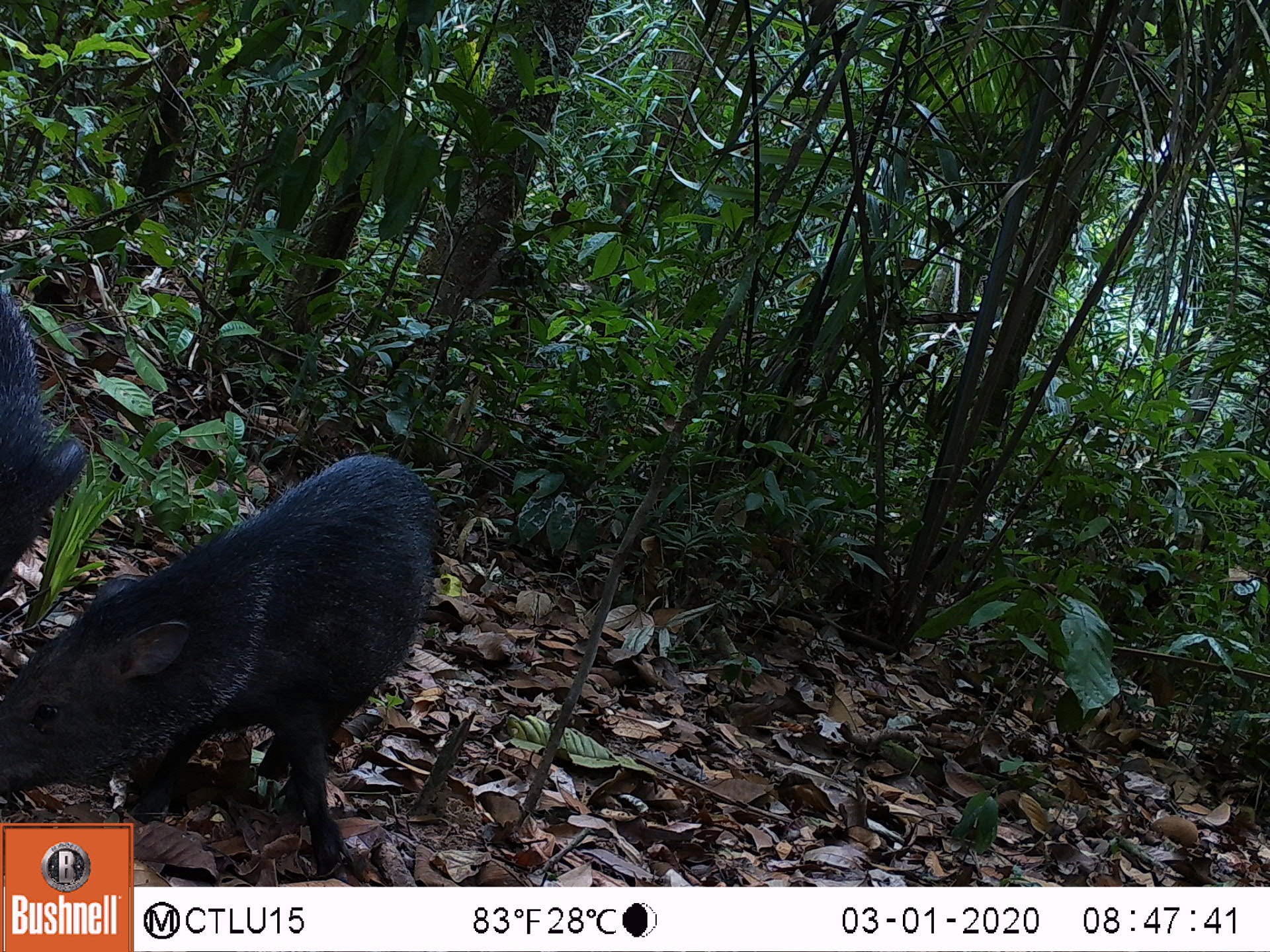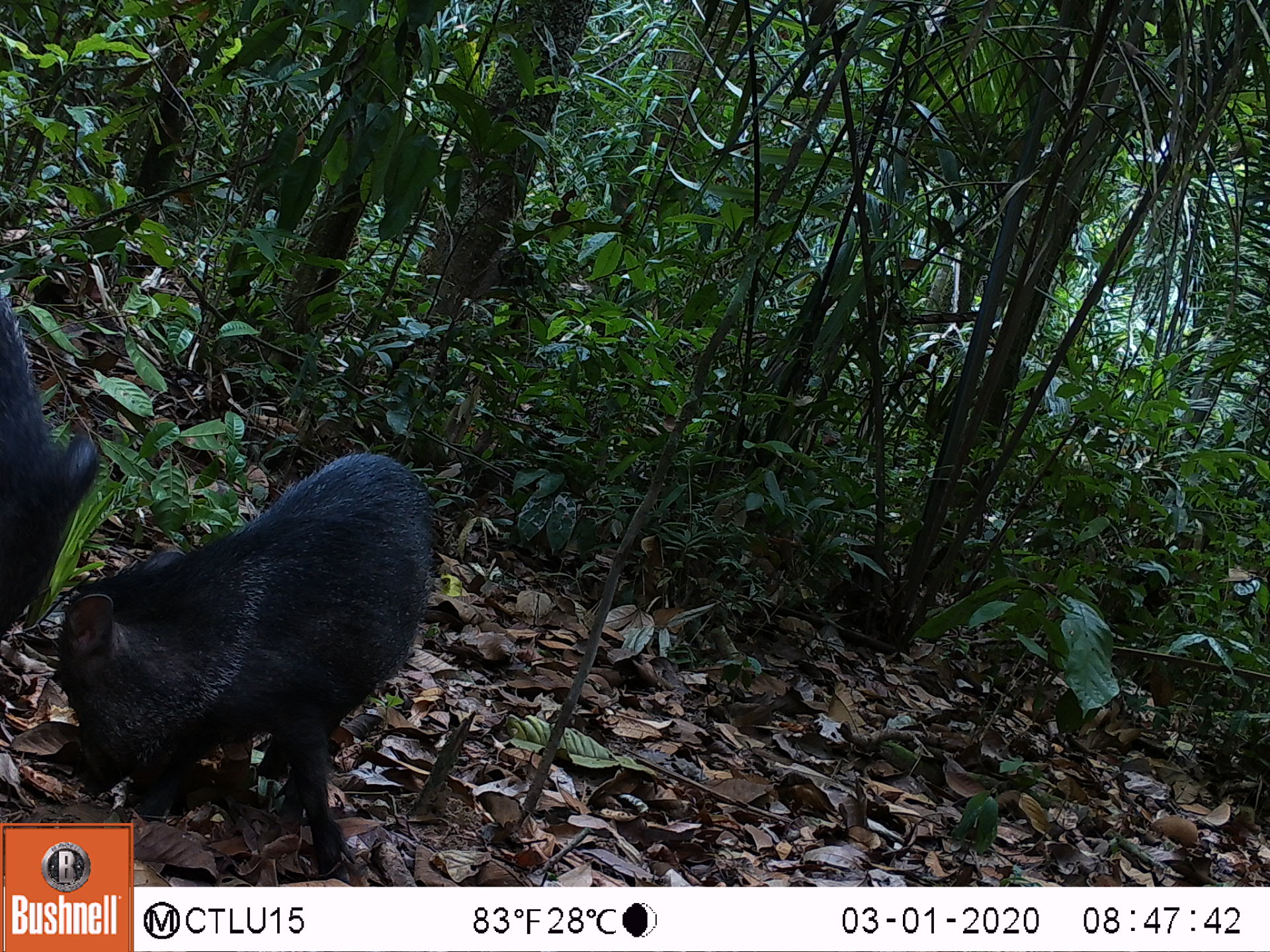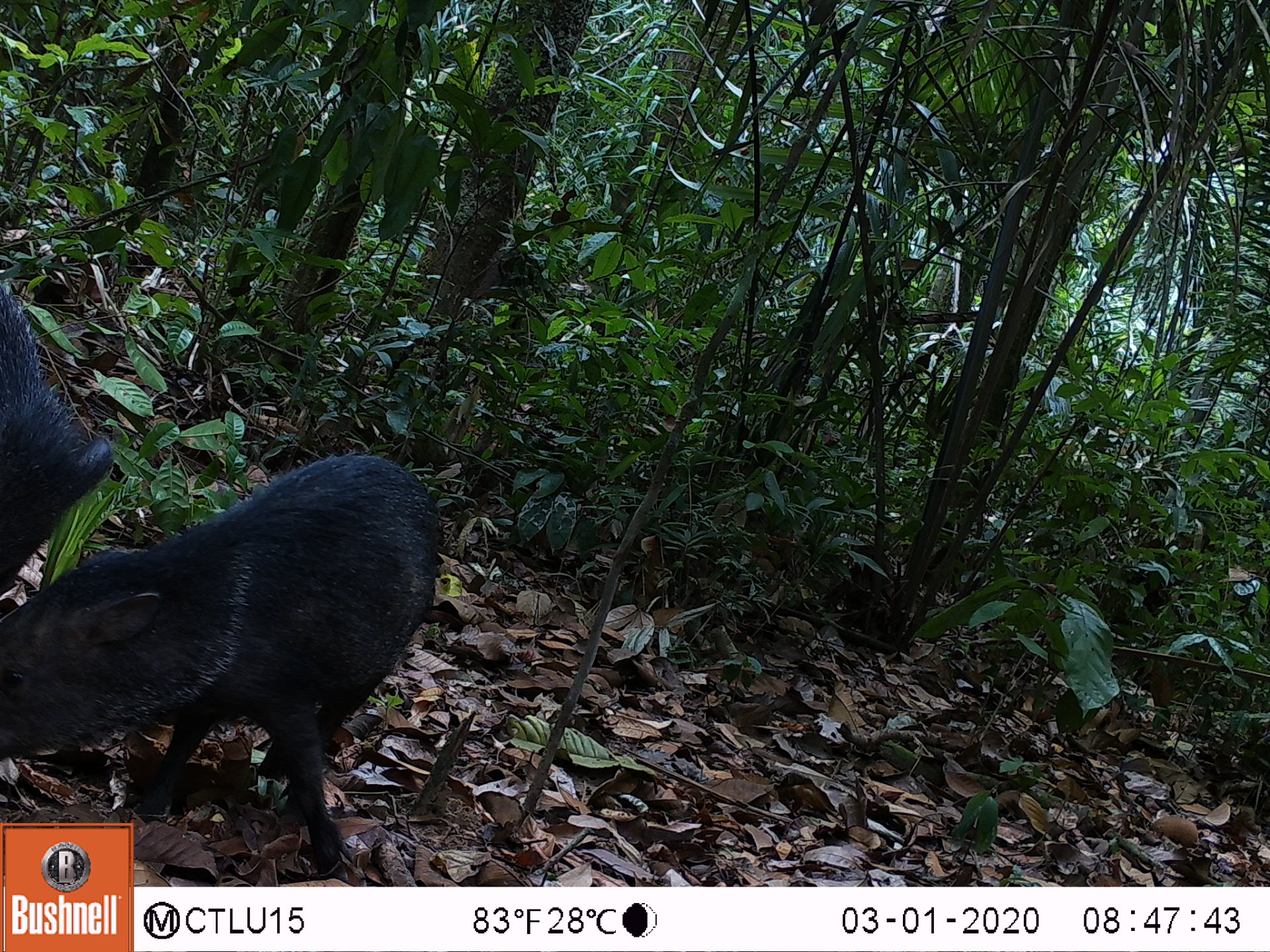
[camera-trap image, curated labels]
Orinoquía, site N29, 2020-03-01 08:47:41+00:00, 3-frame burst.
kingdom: Animalia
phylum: Chordata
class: Mammalia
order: Artiodactyla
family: Tayassuidae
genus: Pecari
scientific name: Pecari tajacu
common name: collared peccary